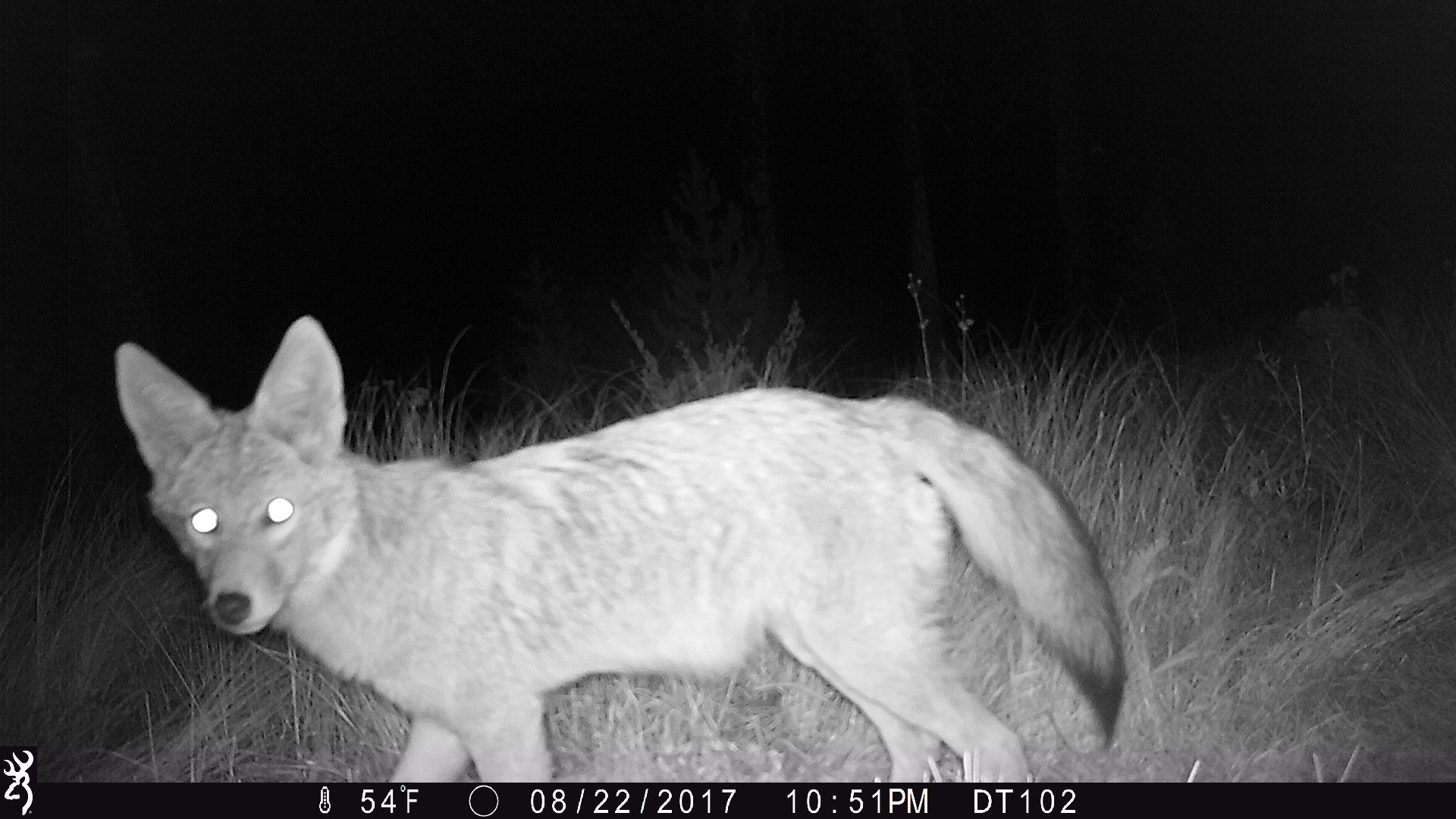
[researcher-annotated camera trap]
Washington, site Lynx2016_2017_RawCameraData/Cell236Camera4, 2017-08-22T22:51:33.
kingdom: Animalia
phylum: Chordata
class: Mammalia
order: Carnivora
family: Canidae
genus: Canis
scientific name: Canis latrans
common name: coyote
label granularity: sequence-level